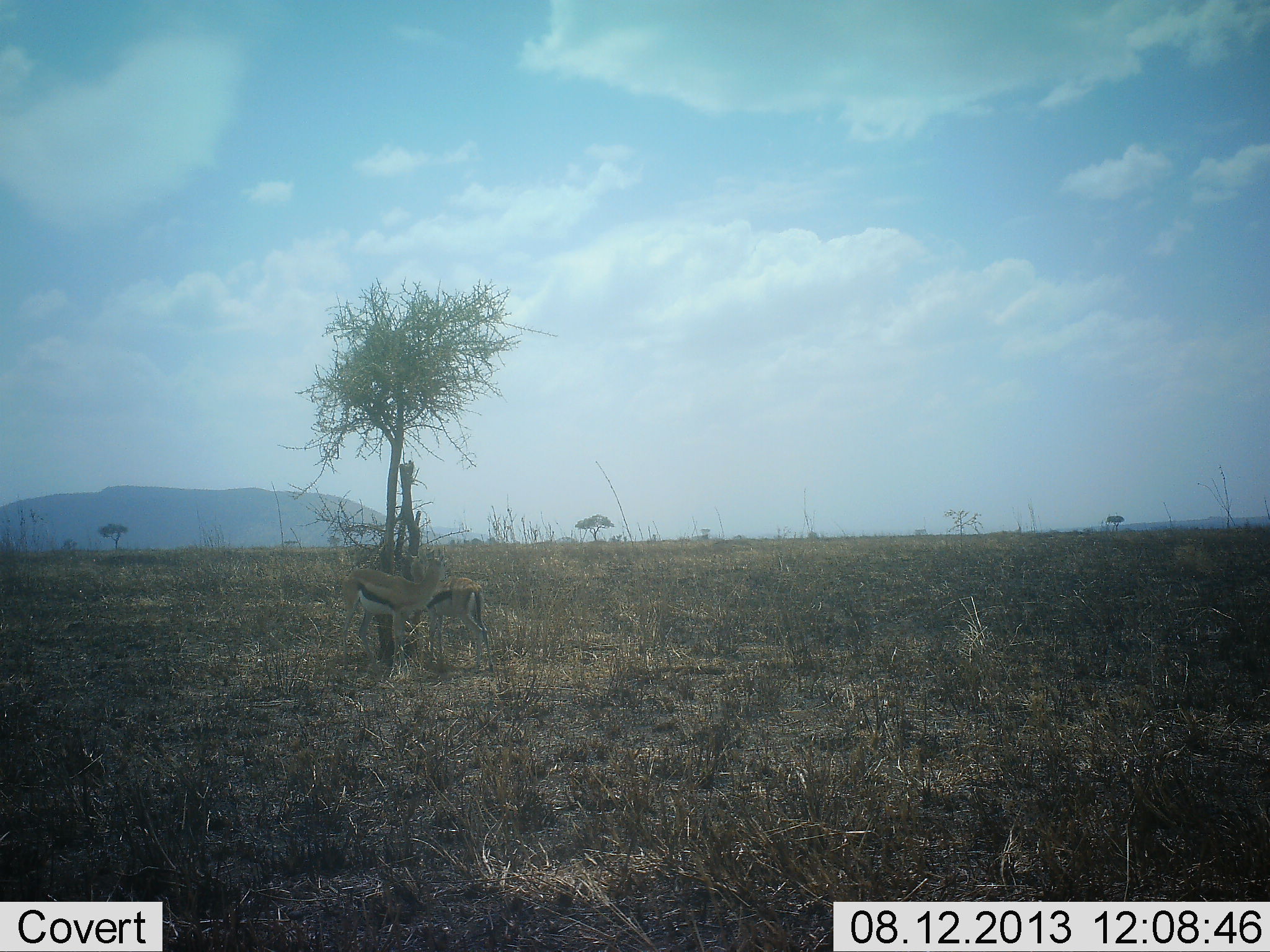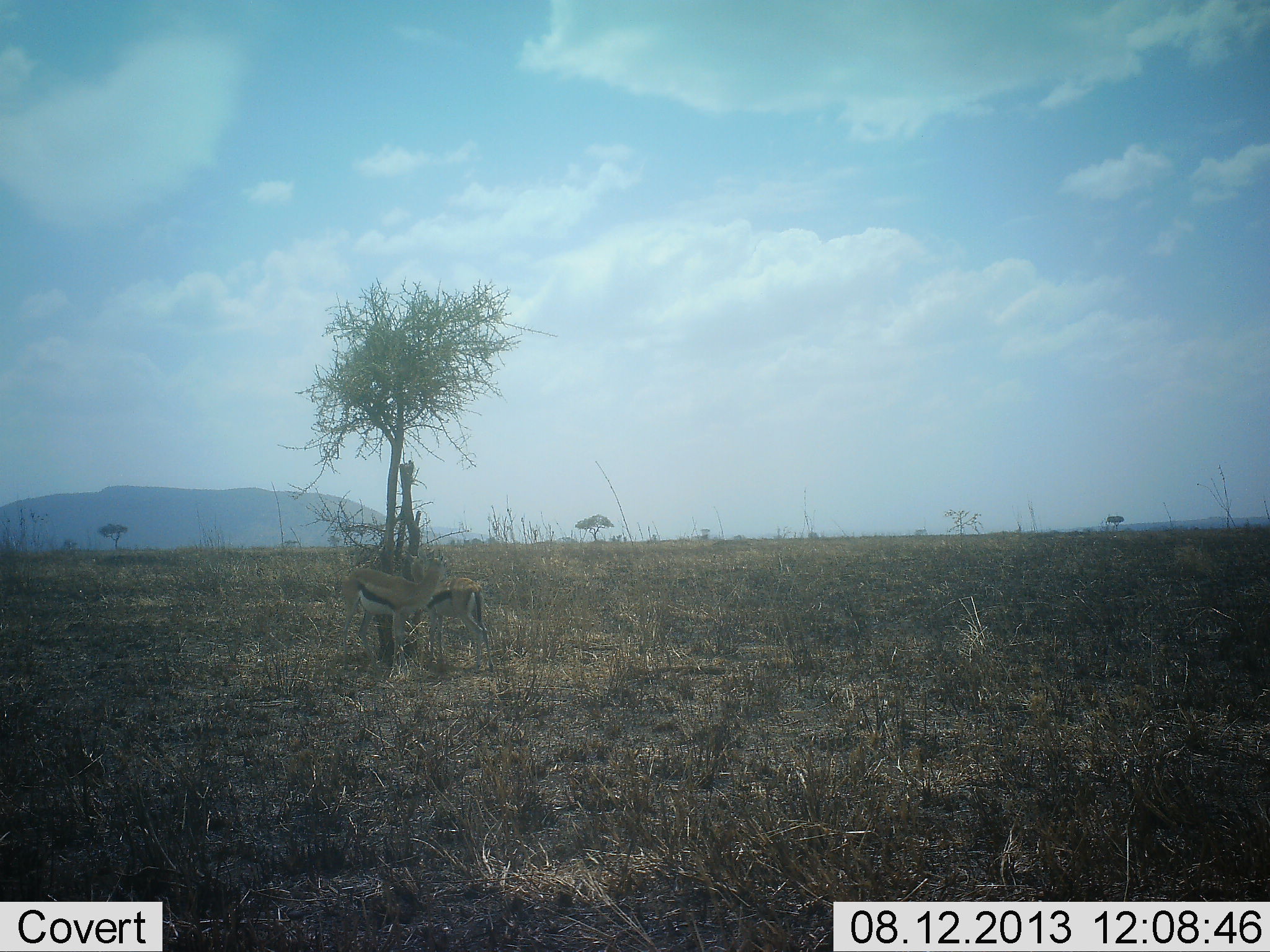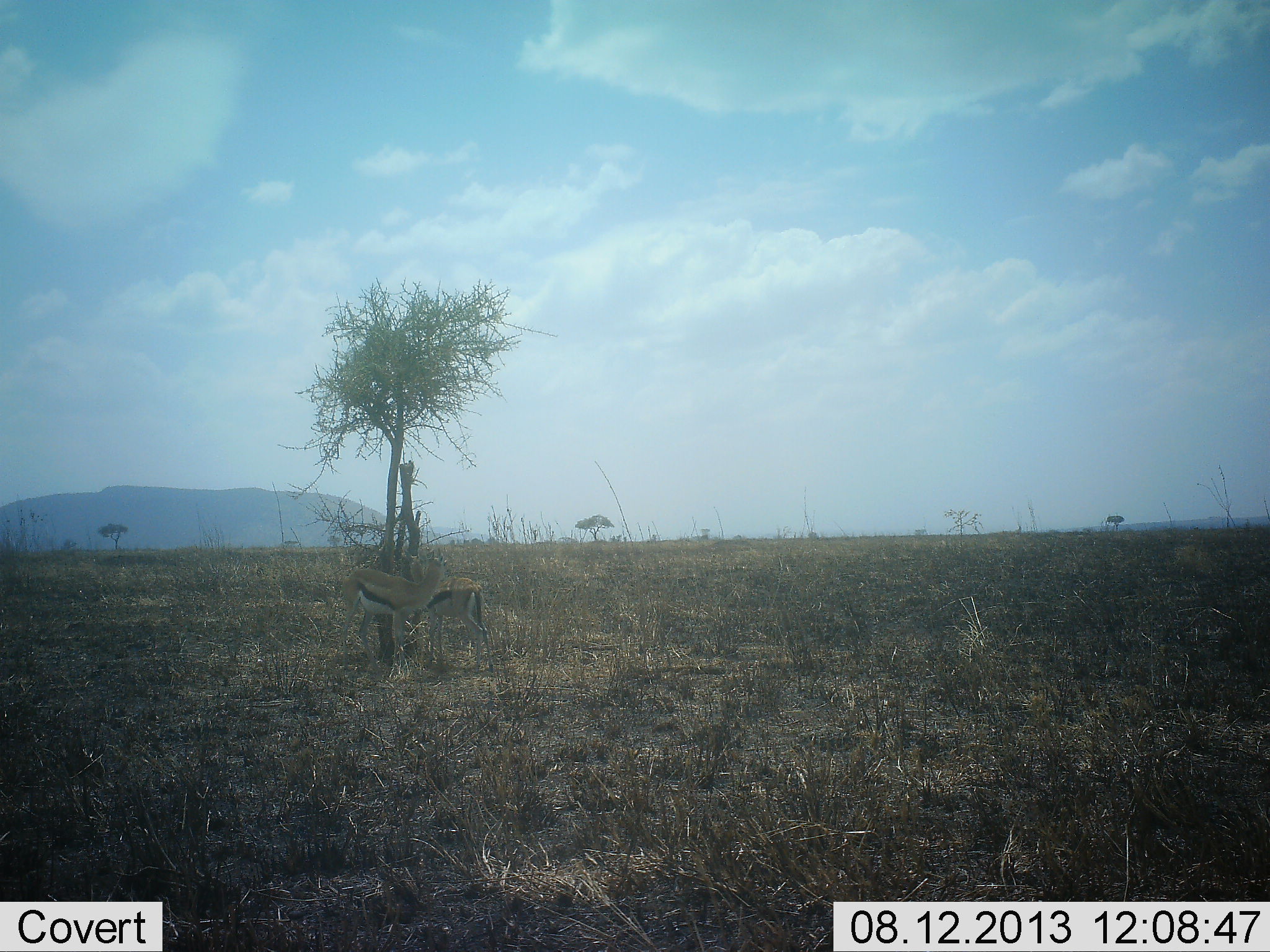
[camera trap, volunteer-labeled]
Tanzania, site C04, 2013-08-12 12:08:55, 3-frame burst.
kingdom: Animalia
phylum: Chordata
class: Mammalia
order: Artiodactyla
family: Bovidae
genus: Eudorcas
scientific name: Eudorcas thomsonii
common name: thomson's gazelle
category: gazellethomsons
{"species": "gazellethomsons (thomson's gazelle) (Eudorcas thomsonii)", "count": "2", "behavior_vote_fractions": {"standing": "86%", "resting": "3%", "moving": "0%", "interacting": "11%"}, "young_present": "14%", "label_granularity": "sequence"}